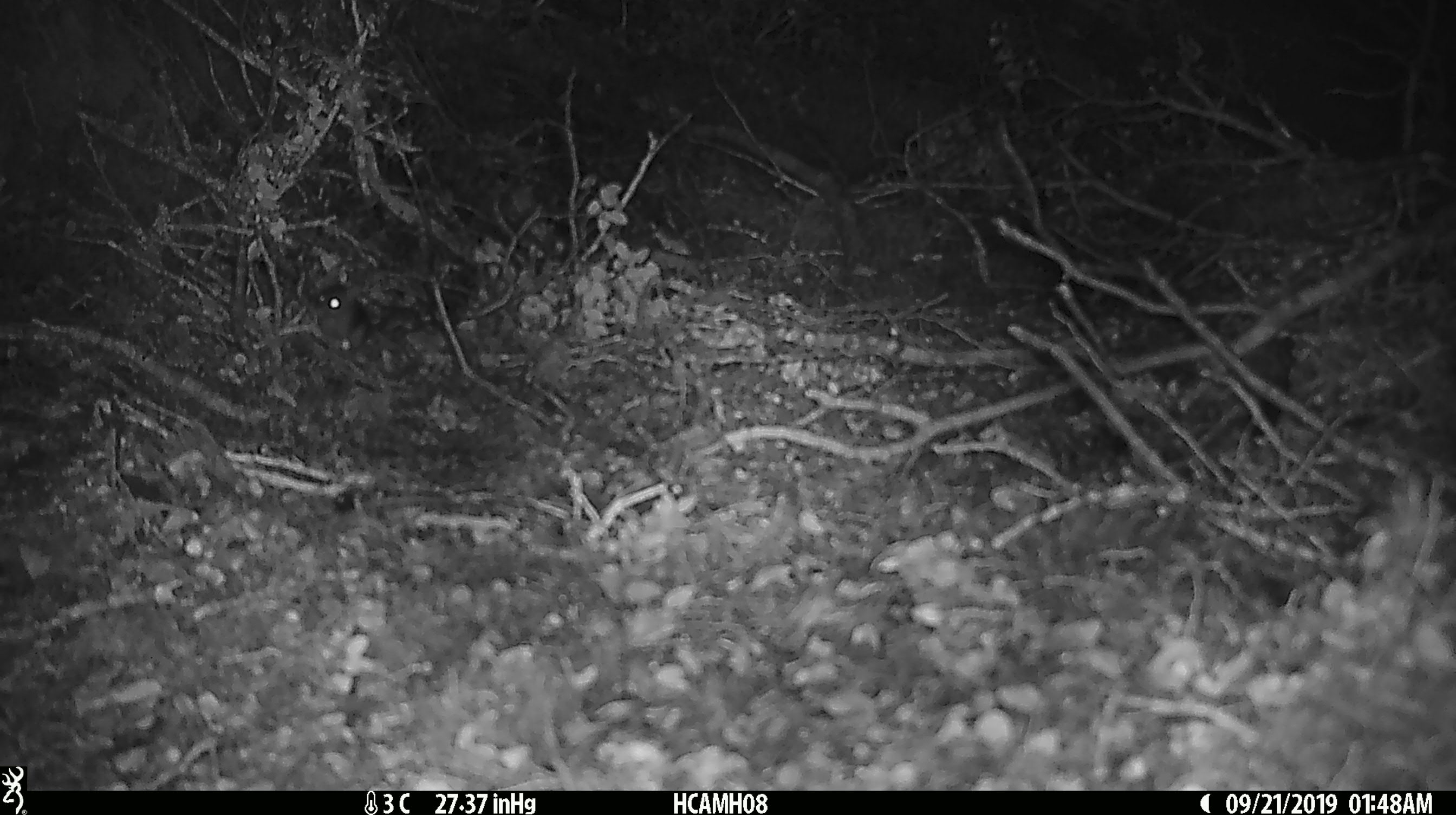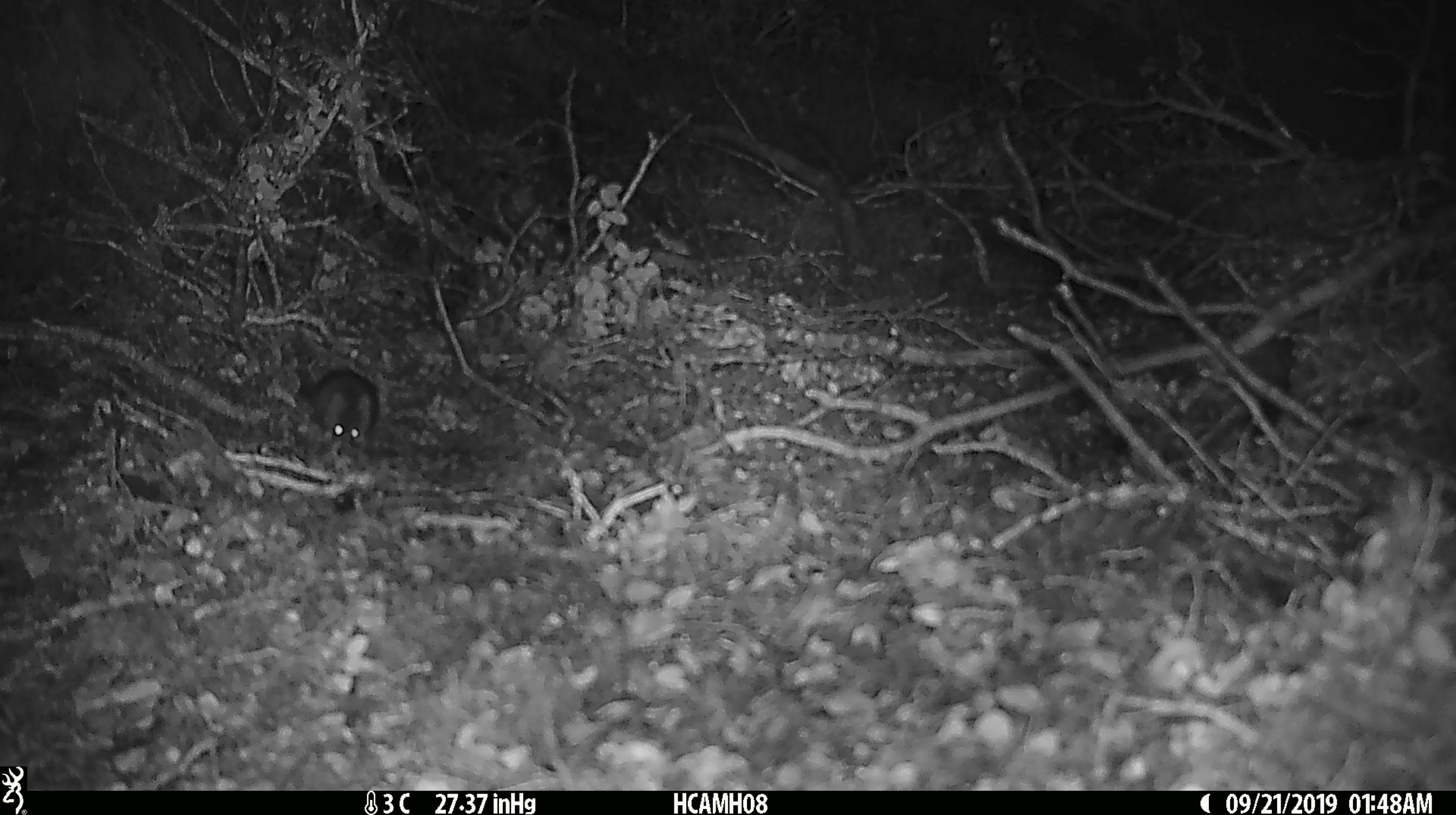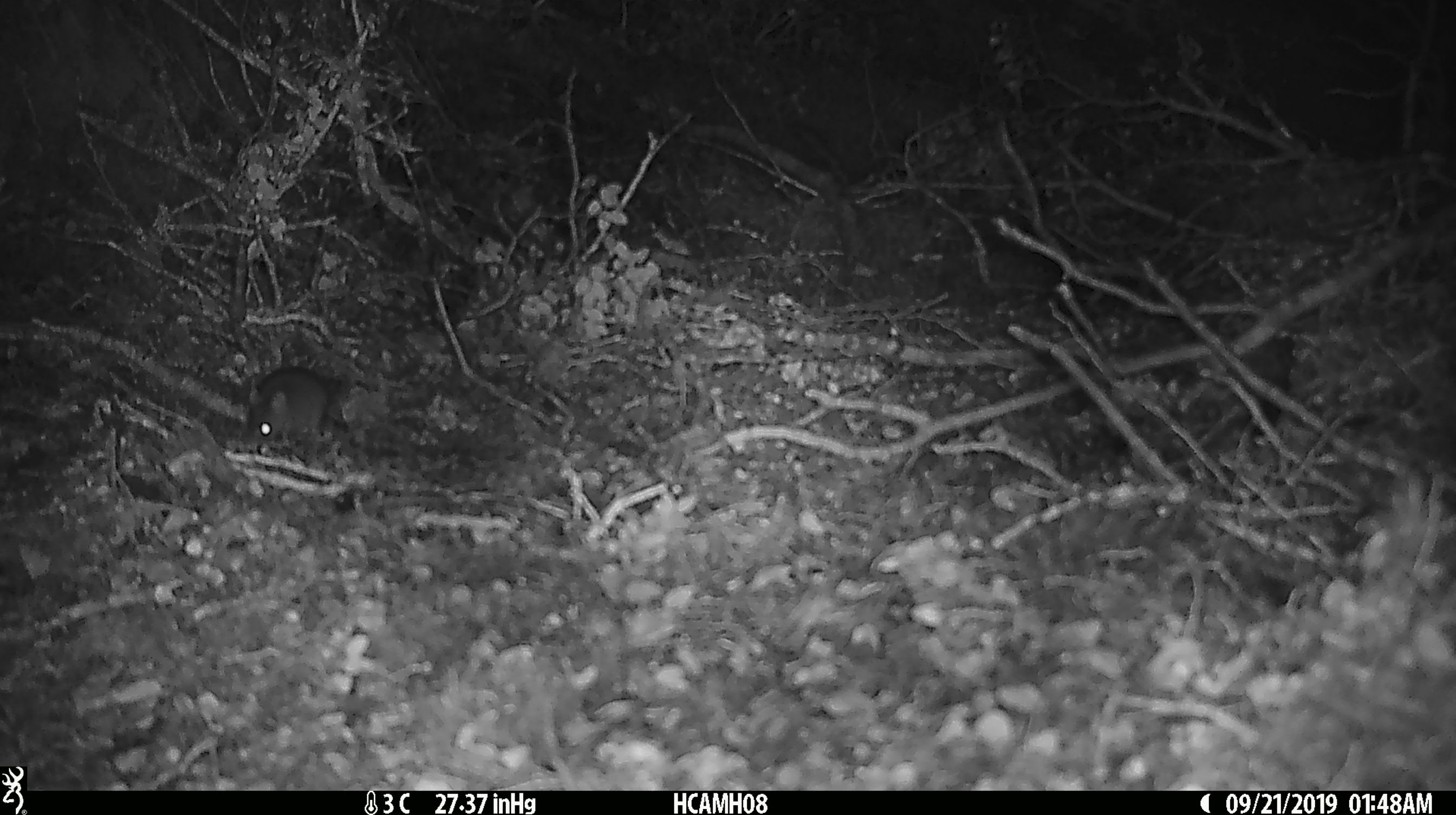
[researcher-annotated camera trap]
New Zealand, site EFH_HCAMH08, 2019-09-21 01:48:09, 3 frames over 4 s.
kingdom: Animalia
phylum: Chordata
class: Mammalia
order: Rodentia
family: Muridae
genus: Mus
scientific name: Mus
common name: mouse